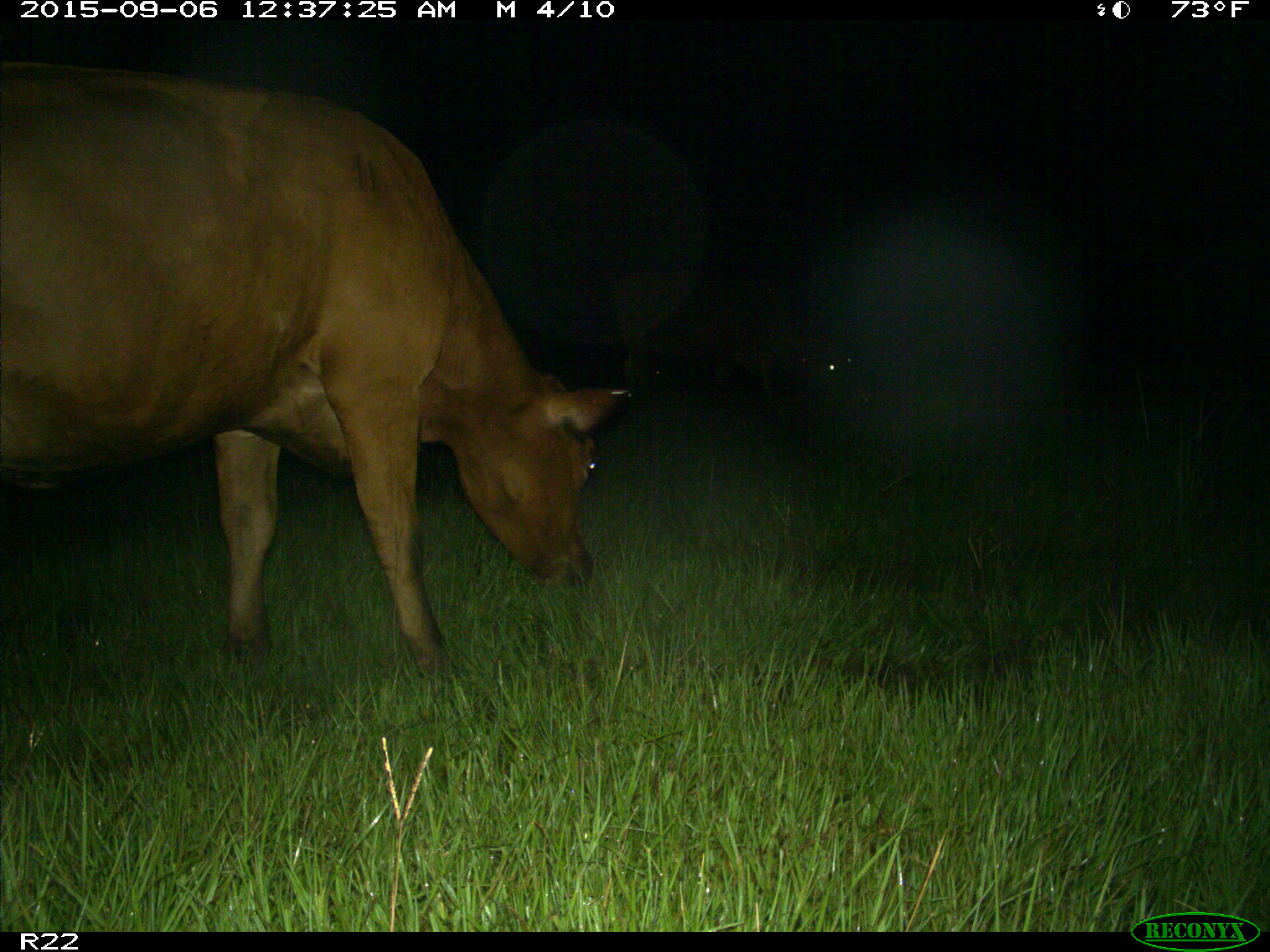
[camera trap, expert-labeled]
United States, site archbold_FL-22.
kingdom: Animalia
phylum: Chordata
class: Mammalia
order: Artiodactyla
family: Bovidae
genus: Bos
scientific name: Bos taurus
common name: domestic cow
Bos taurus (domestic cow).